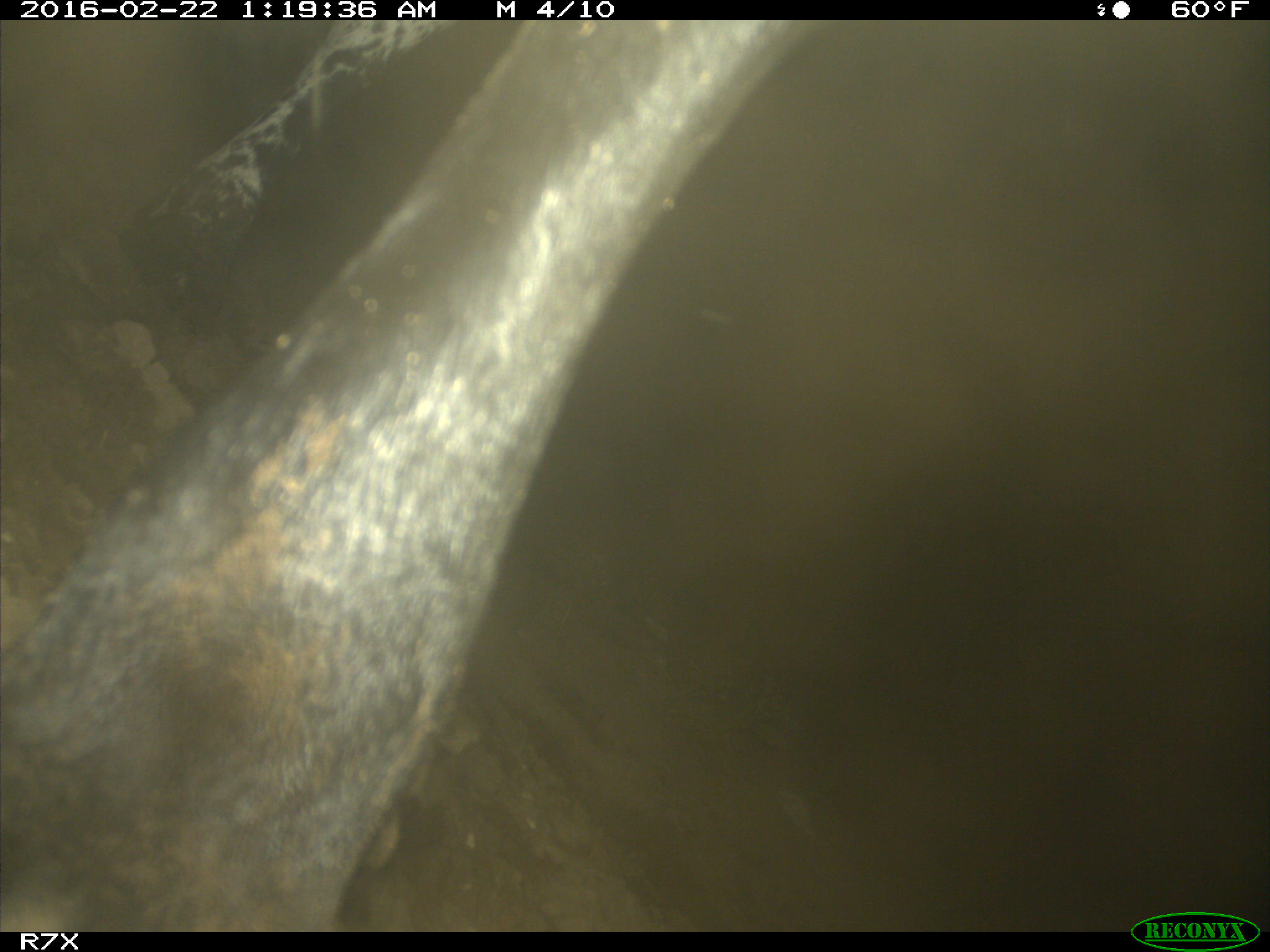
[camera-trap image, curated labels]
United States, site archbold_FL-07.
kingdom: Animalia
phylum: Chordata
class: Mammalia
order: Artiodactyla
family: Bovidae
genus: Bos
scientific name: Bos taurus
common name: domestic cow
Bos taurus (domestic cow).